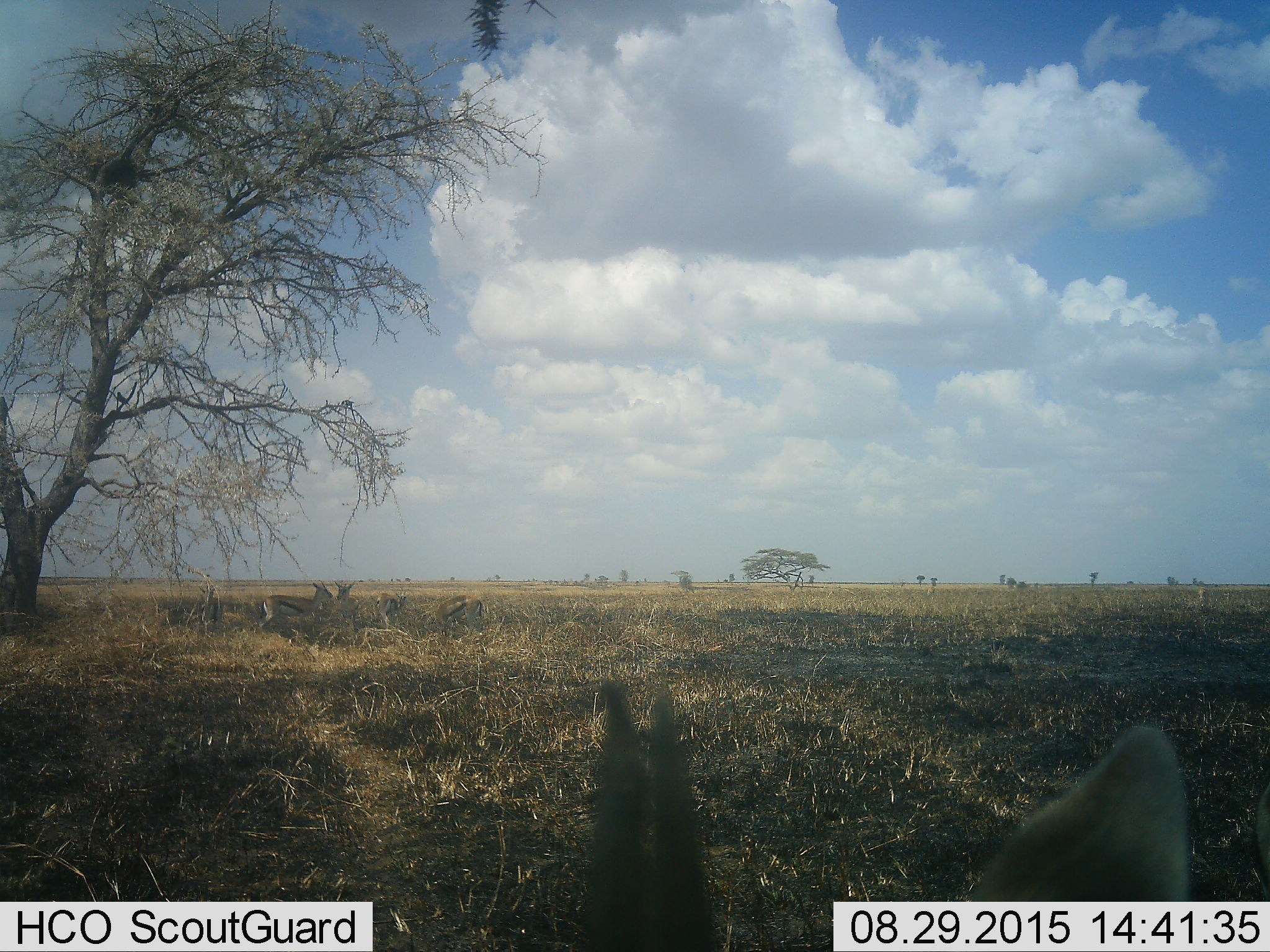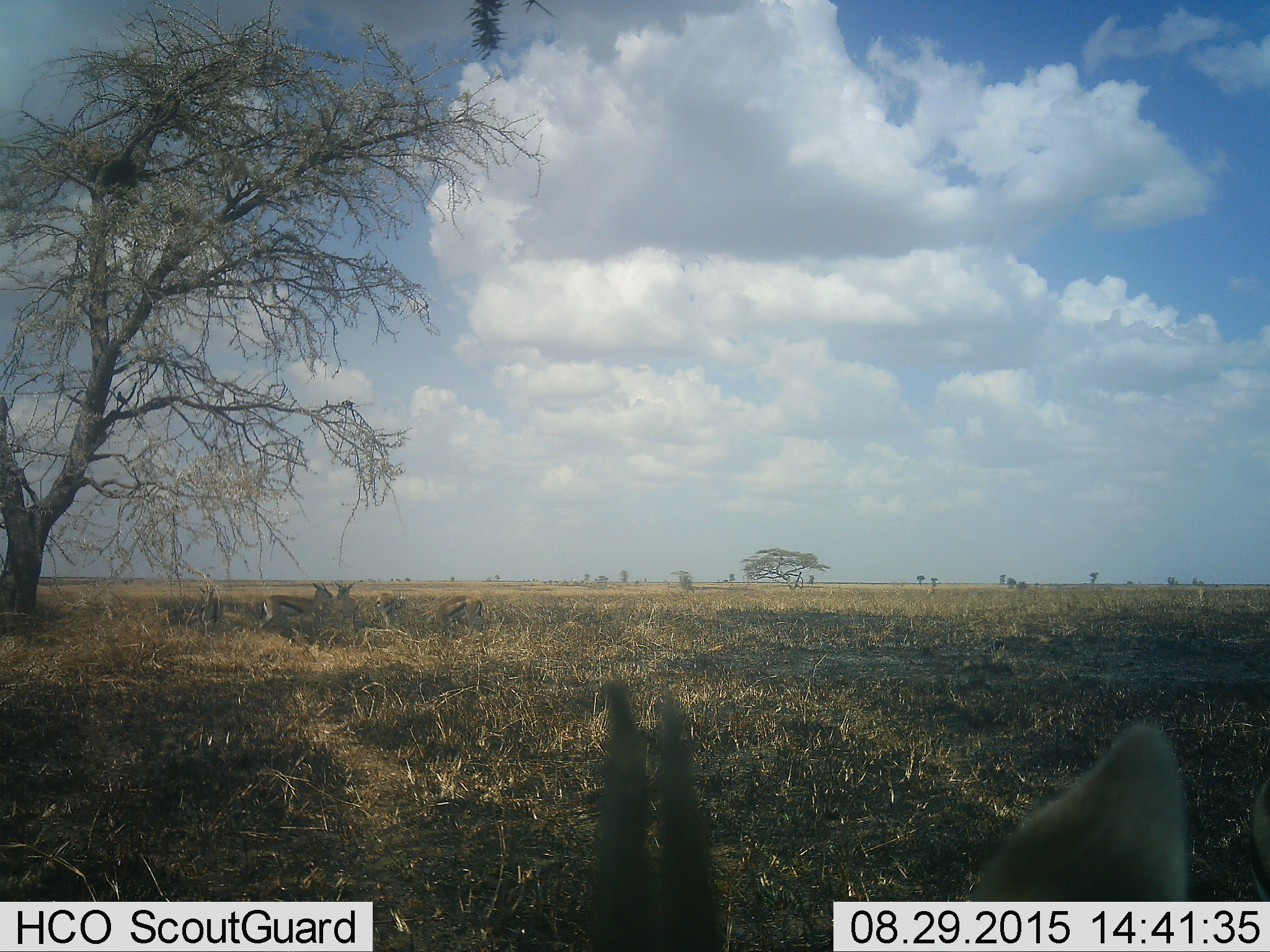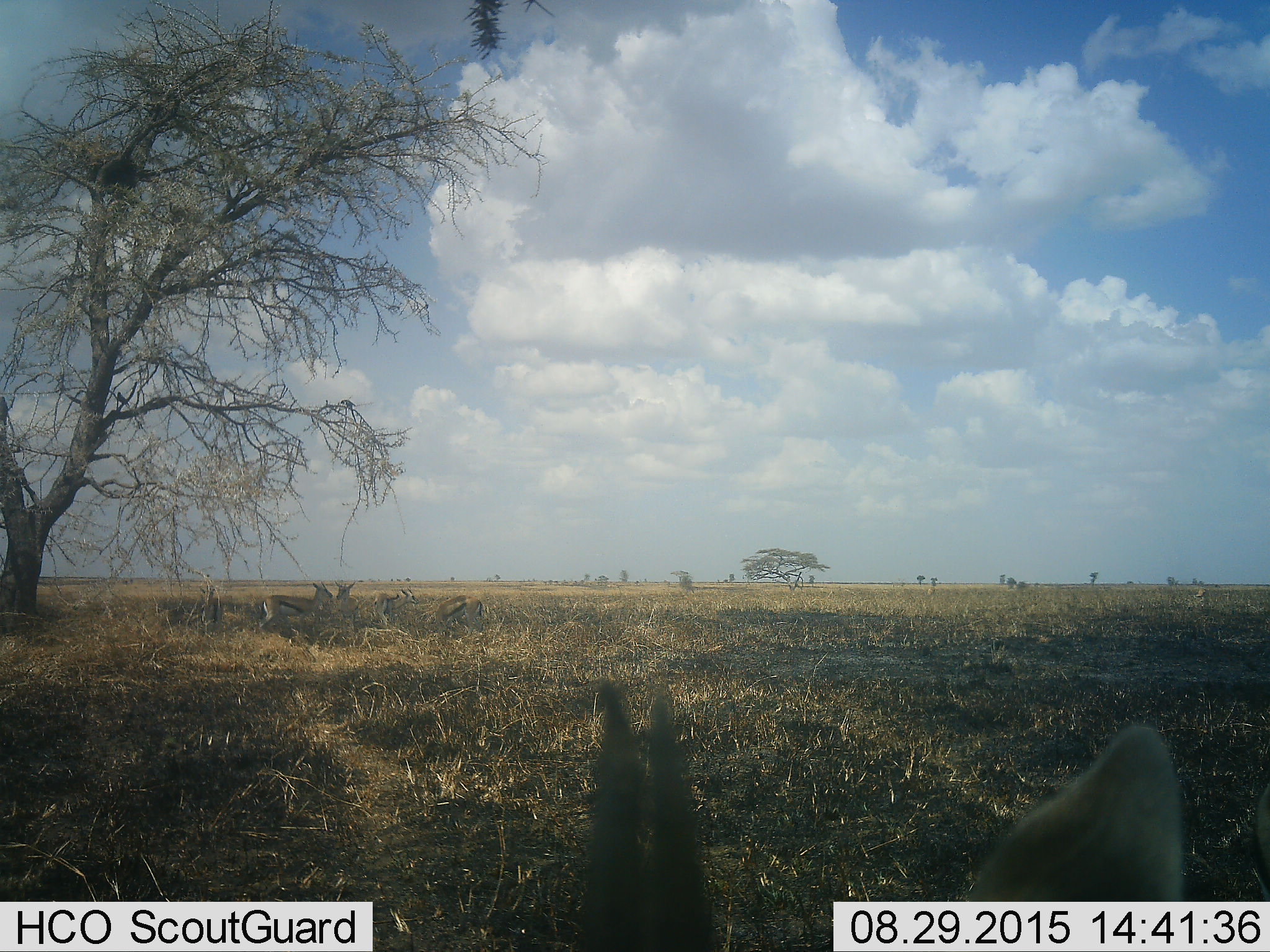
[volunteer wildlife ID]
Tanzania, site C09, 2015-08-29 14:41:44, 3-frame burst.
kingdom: Animalia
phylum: Chordata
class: Mammalia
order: Artiodactyla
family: Bovidae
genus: Eudorcas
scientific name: Eudorcas thomsonii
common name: thomson's gazelle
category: gazellethomsons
Gazellethomsons (thomson's gazelle) (Eudorcas thomsonii), count 6. Behavior (volunteer vote fractions): standing 92%, resting 33%, moving 17%, interacting 25%. Young present (vote fraction): 8%. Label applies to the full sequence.